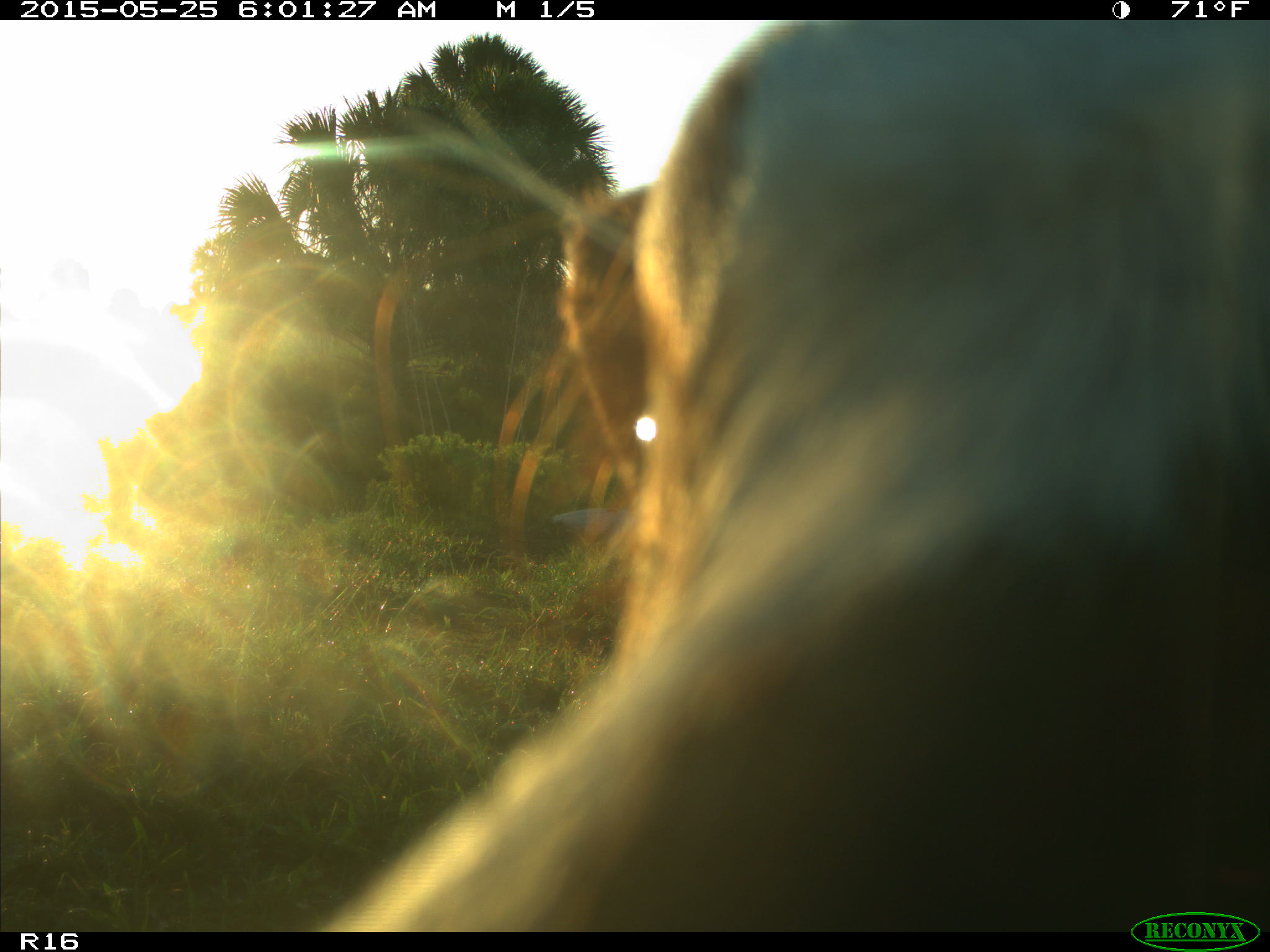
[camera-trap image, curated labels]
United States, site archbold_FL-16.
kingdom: Animalia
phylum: Chordata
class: Mammalia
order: Artiodactyla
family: Bovidae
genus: Bos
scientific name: Bos taurus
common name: domestic cow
Bos taurus (domestic cow).